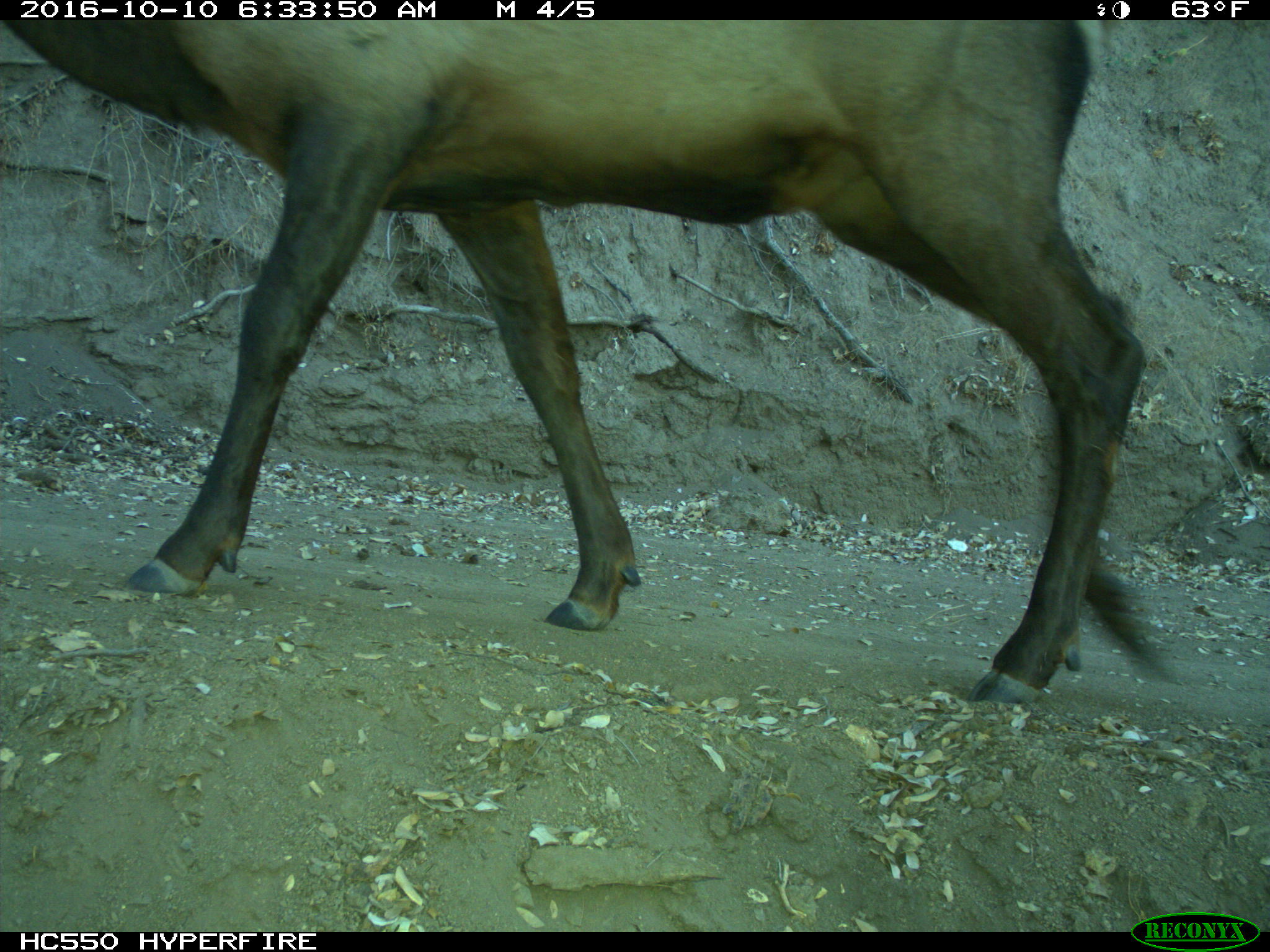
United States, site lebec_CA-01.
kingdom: Animalia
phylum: Chordata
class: Mammalia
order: Artiodactyla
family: Cervidae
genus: Cervus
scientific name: Cervus canadensis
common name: elk